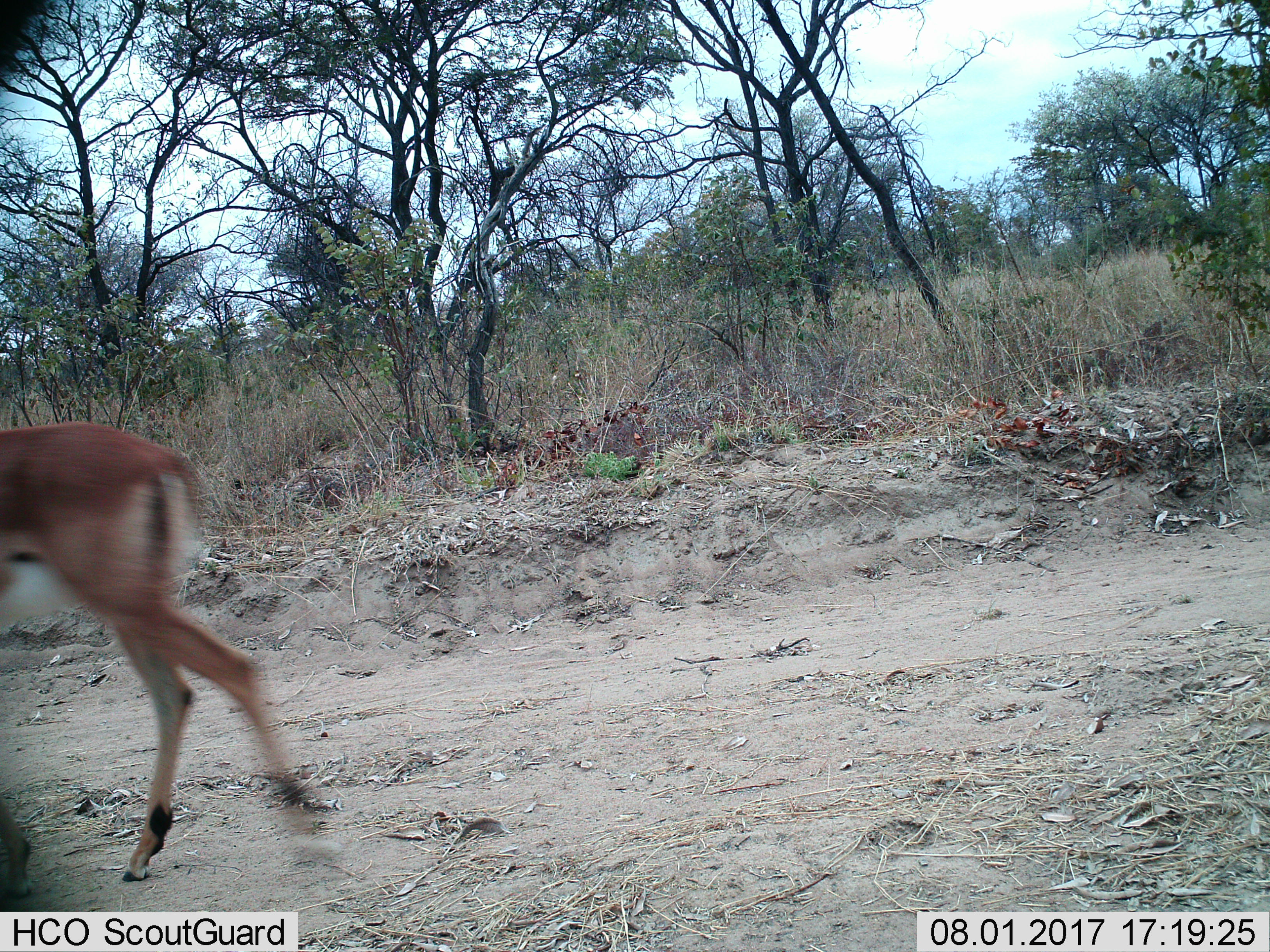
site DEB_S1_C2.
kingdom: Animalia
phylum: Chordata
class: Mammalia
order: Artiodactyla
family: Bovidae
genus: Aepyceros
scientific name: Aepyceros melampus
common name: impala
Impala (Aepyceros melampus), count 1. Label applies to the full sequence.